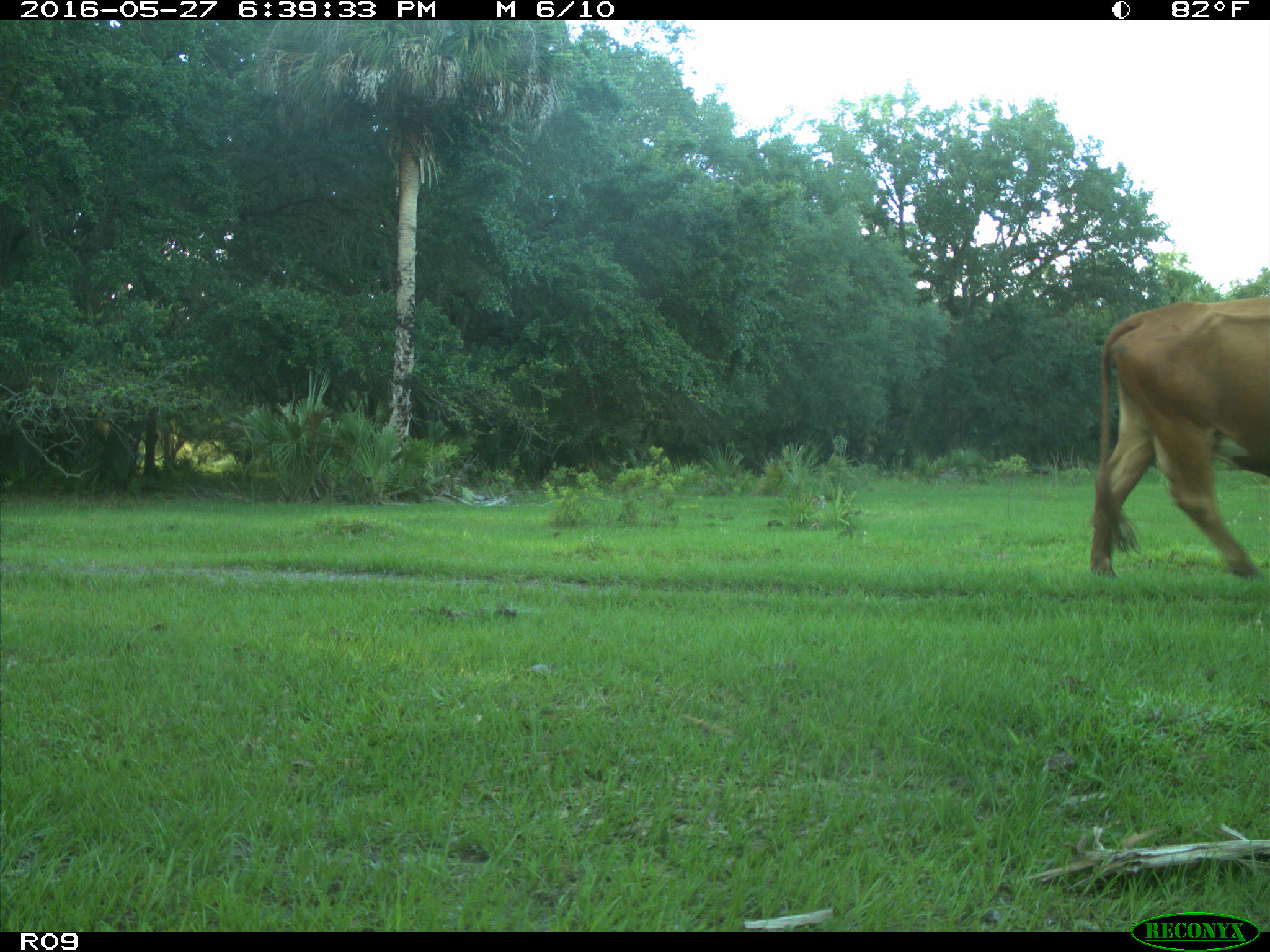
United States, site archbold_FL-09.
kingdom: Animalia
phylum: Chordata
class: Mammalia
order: Artiodactyla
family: Bovidae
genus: Bos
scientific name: Bos taurus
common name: domestic cow